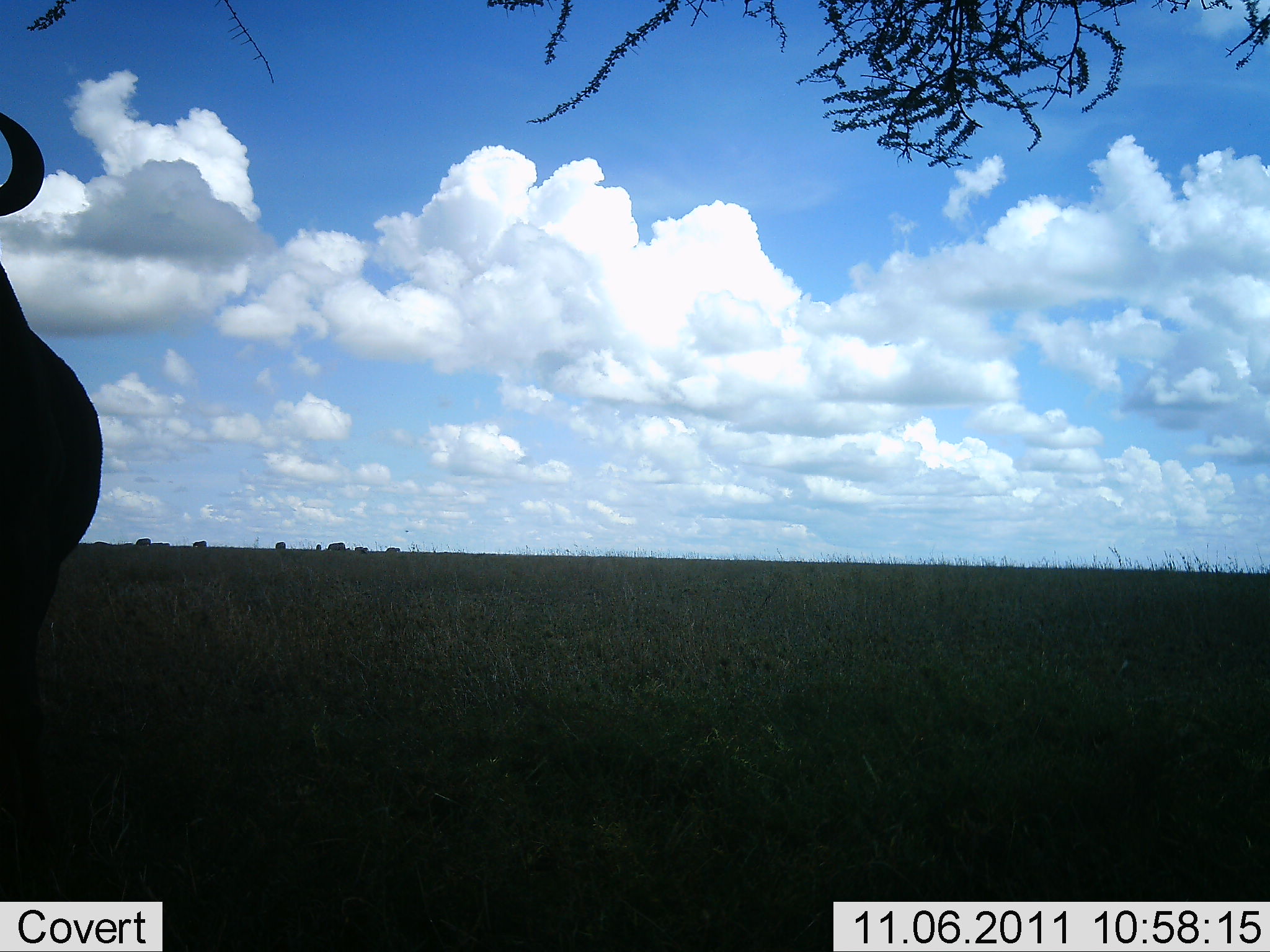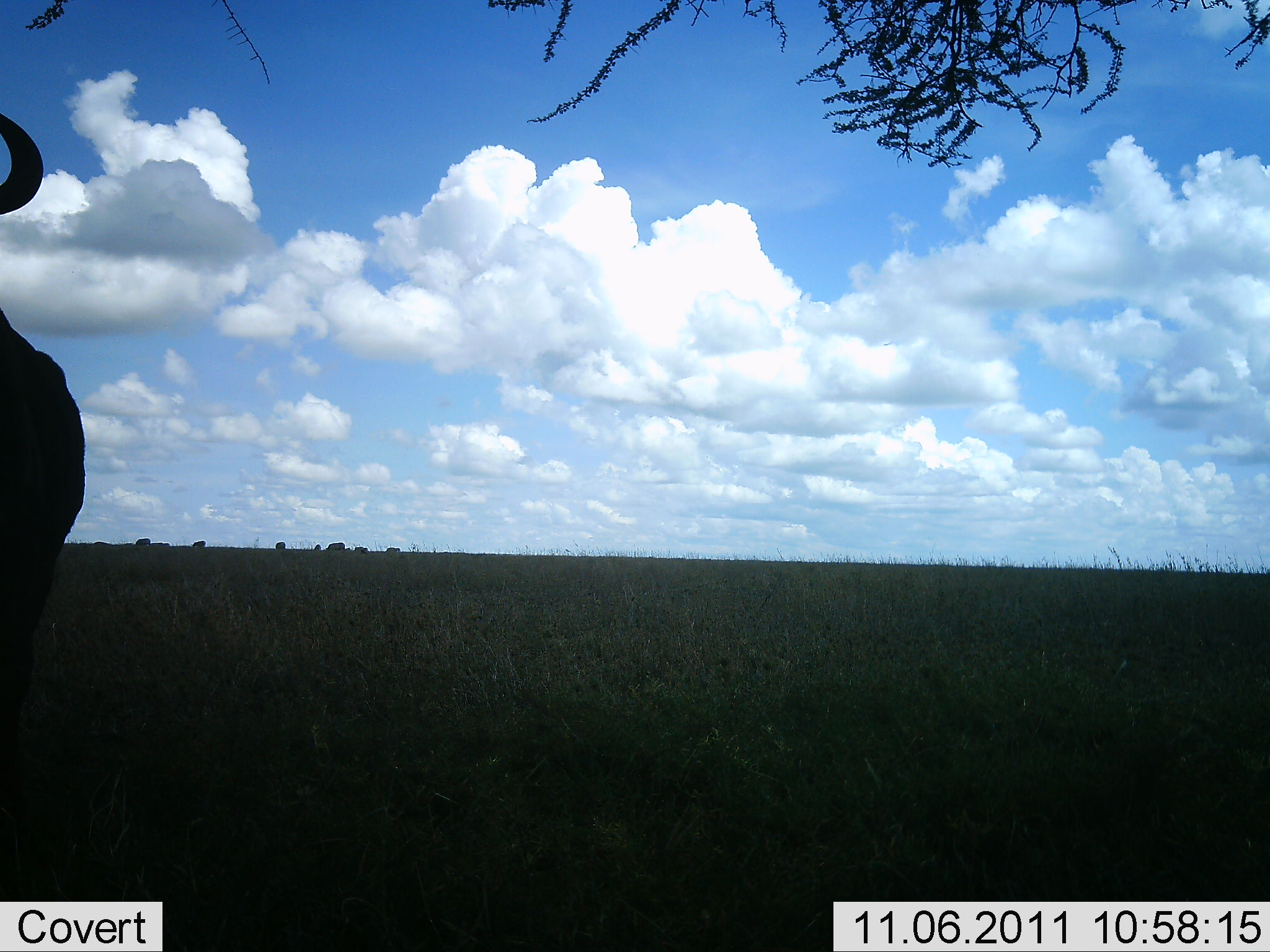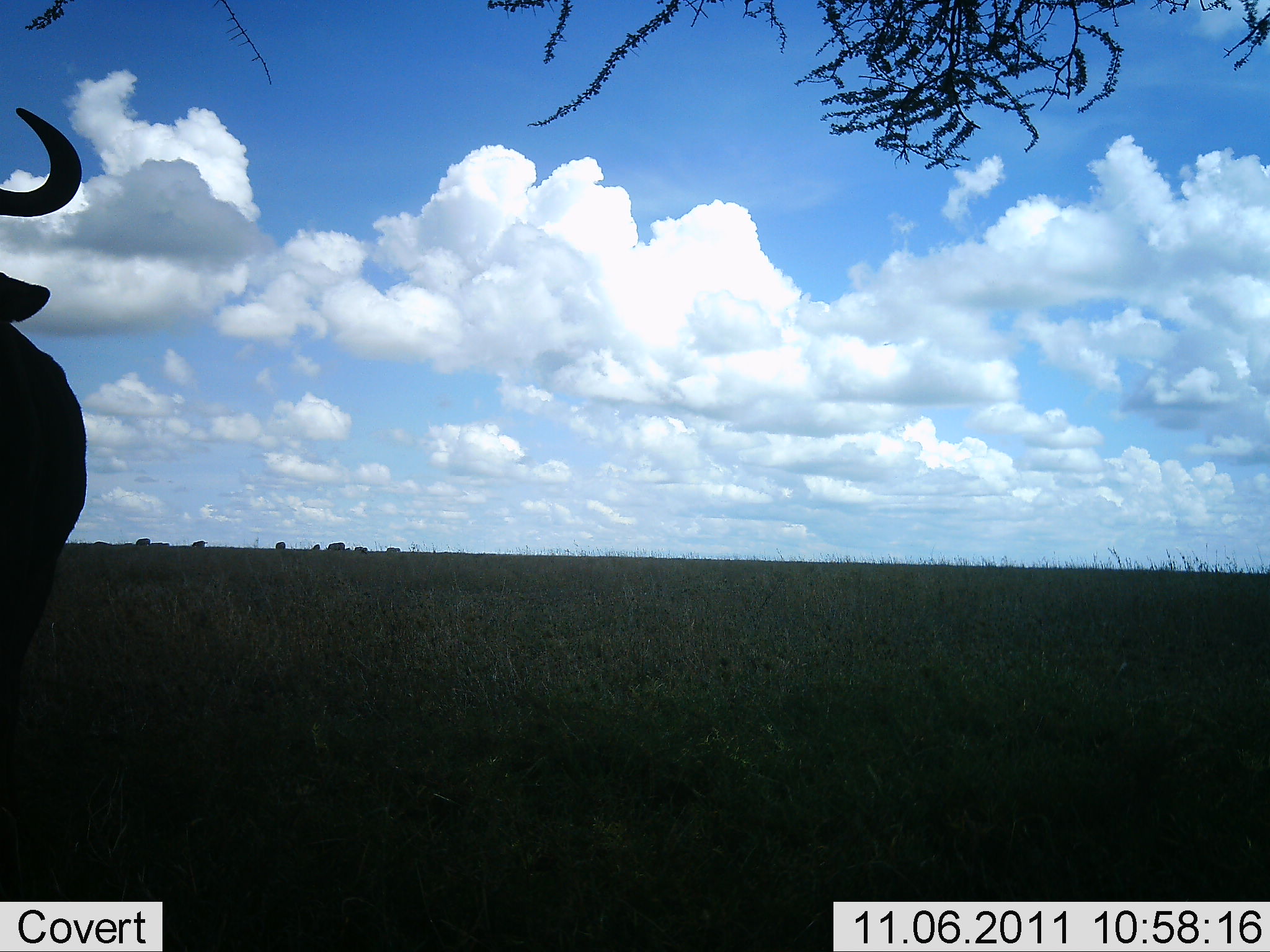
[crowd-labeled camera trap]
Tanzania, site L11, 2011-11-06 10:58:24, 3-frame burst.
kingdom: Animalia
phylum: Chordata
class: Mammalia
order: Artiodactyla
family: Bovidae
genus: Connochaetes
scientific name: Connochaetes taurinus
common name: blue wildebeest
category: wildebeest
Wildebeest (blue wildebeest) (Connochaetes taurinus), count 1. Behavior (volunteer vote fractions): standing 90%, resting 10%, moving 10%, interacting 0%. Young present (vote fraction): 0%. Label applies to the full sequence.